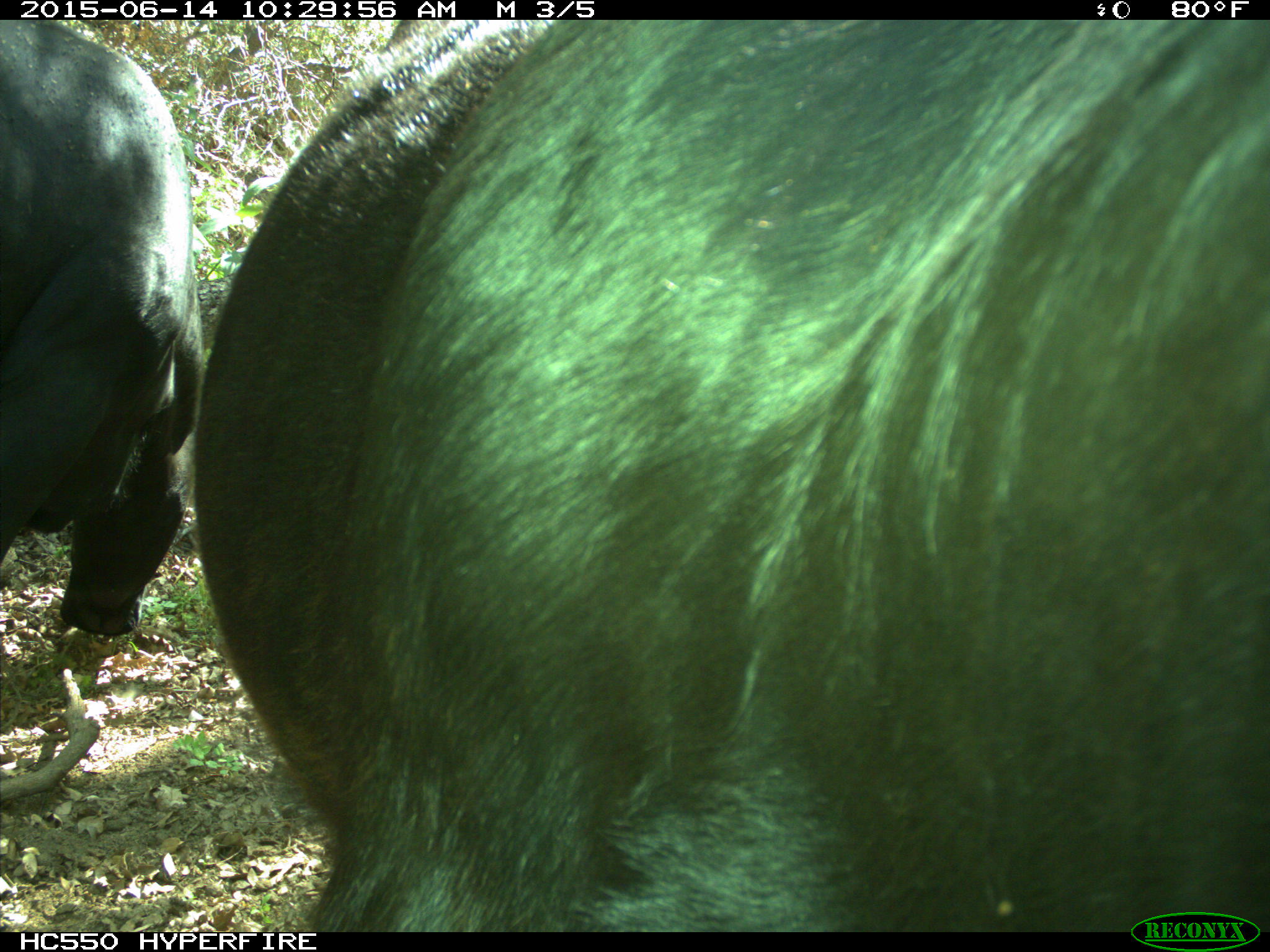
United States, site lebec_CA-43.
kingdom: Animalia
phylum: Chordata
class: Mammalia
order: Artiodactyla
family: Bovidae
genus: Bos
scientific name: Bos taurus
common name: domestic cow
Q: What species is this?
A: Bos taurus (domestic cow).